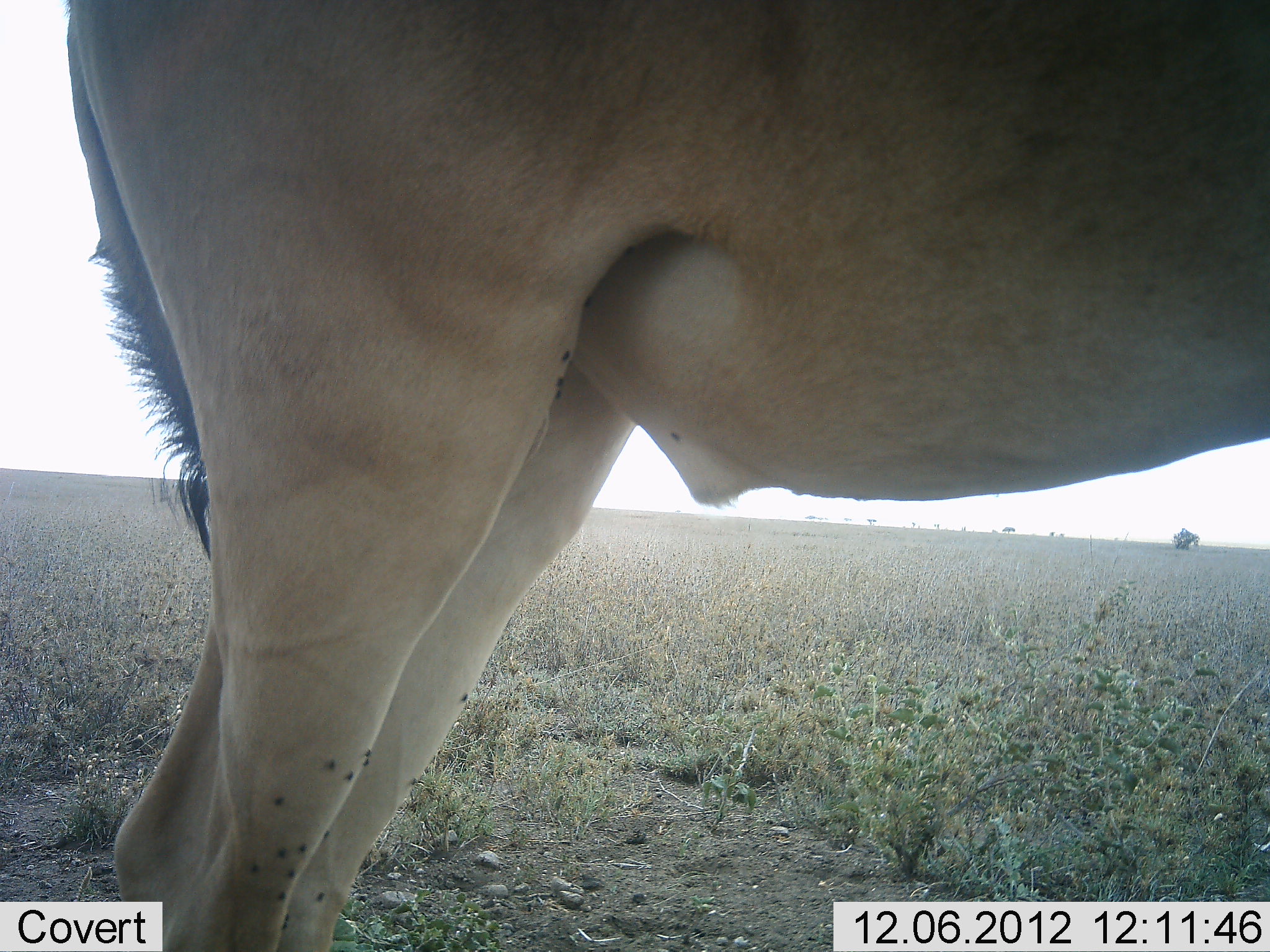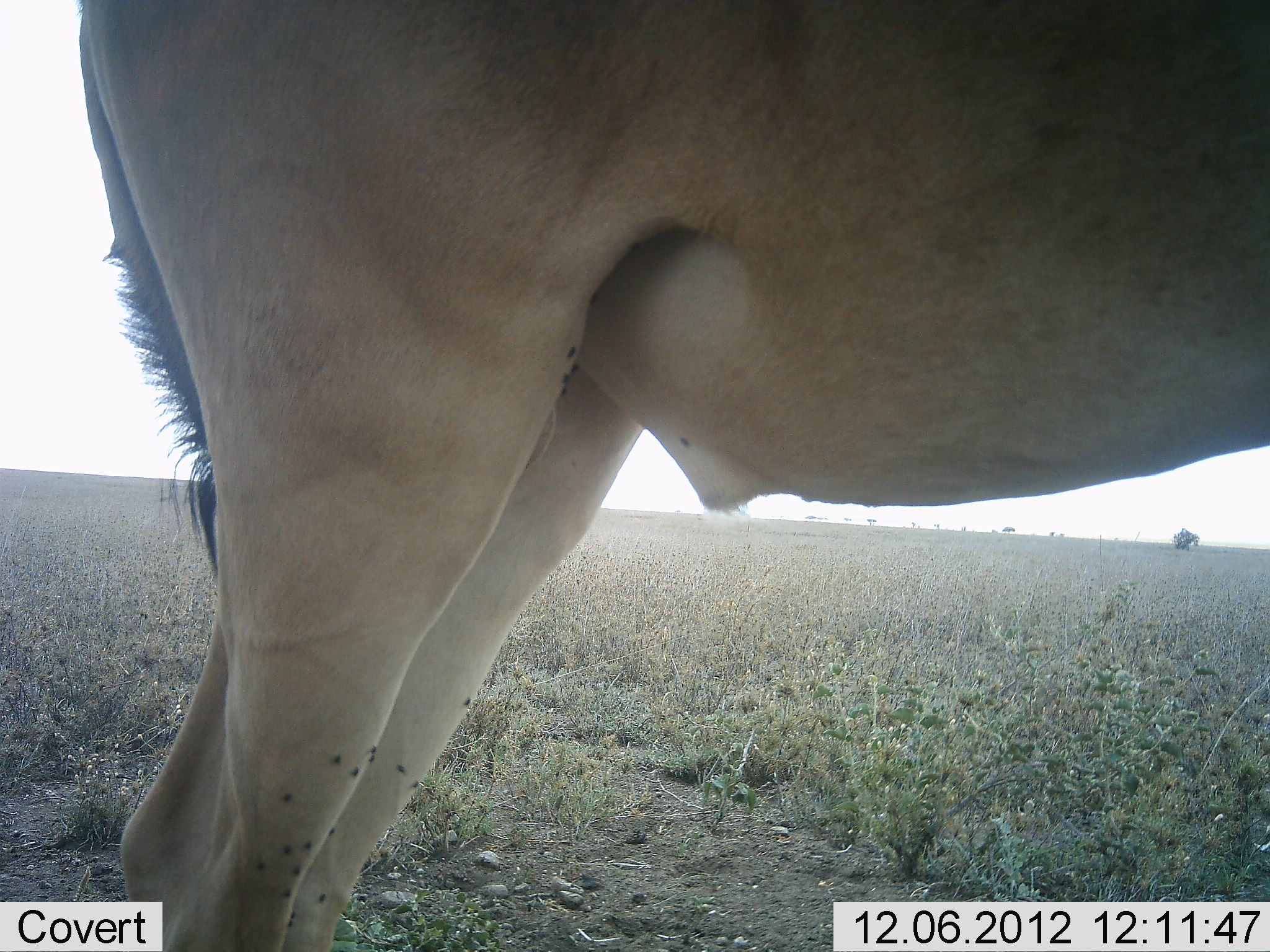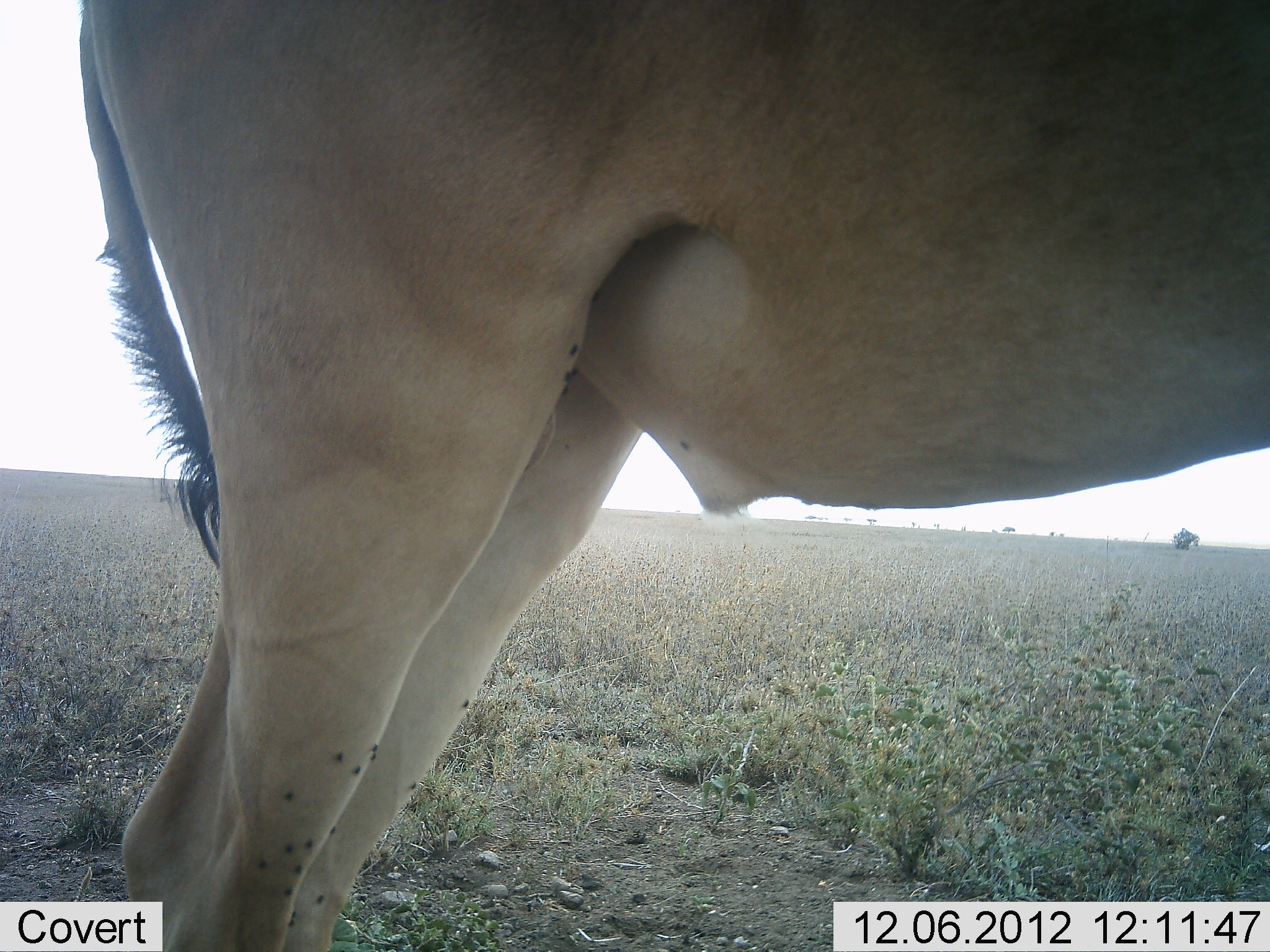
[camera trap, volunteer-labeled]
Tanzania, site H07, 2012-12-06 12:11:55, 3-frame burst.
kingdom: Animalia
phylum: Chordata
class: Mammalia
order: Artiodactyla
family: Bovidae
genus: Alcelaphus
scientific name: Alcelaphus buselaphus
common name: hartebeest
Hartebeest (Alcelaphus buselaphus), count 1. Behavior (volunteer vote fractions): standing 100%, resting 0%, moving 0%, interacting 0%. Young present (vote fraction): 0%. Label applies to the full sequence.